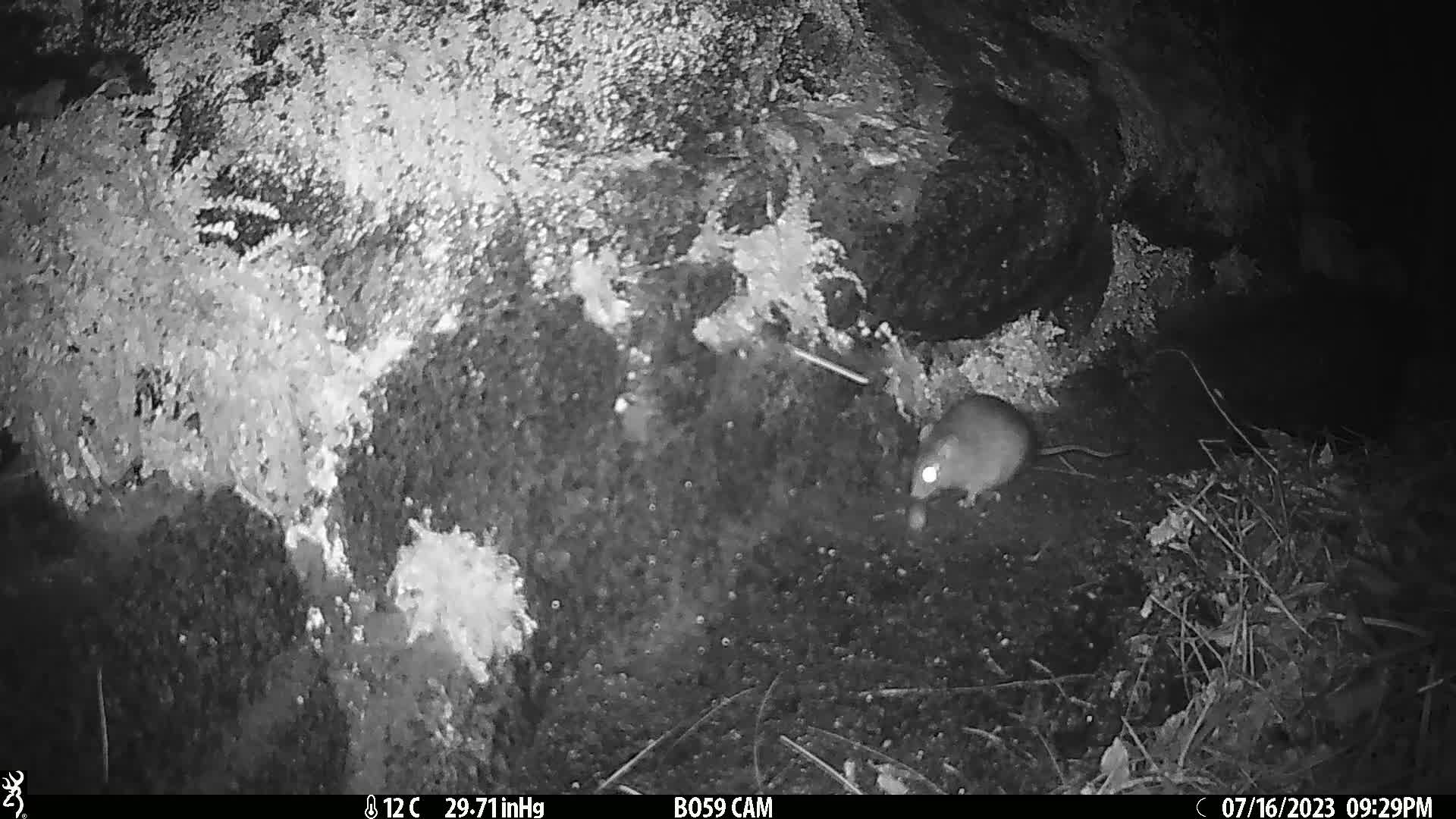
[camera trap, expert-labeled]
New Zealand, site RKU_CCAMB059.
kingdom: Animalia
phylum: Chordata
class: Mammalia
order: Rodentia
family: Muridae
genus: Rattus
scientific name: Rattus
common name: rat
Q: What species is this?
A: Rat (Rattus).